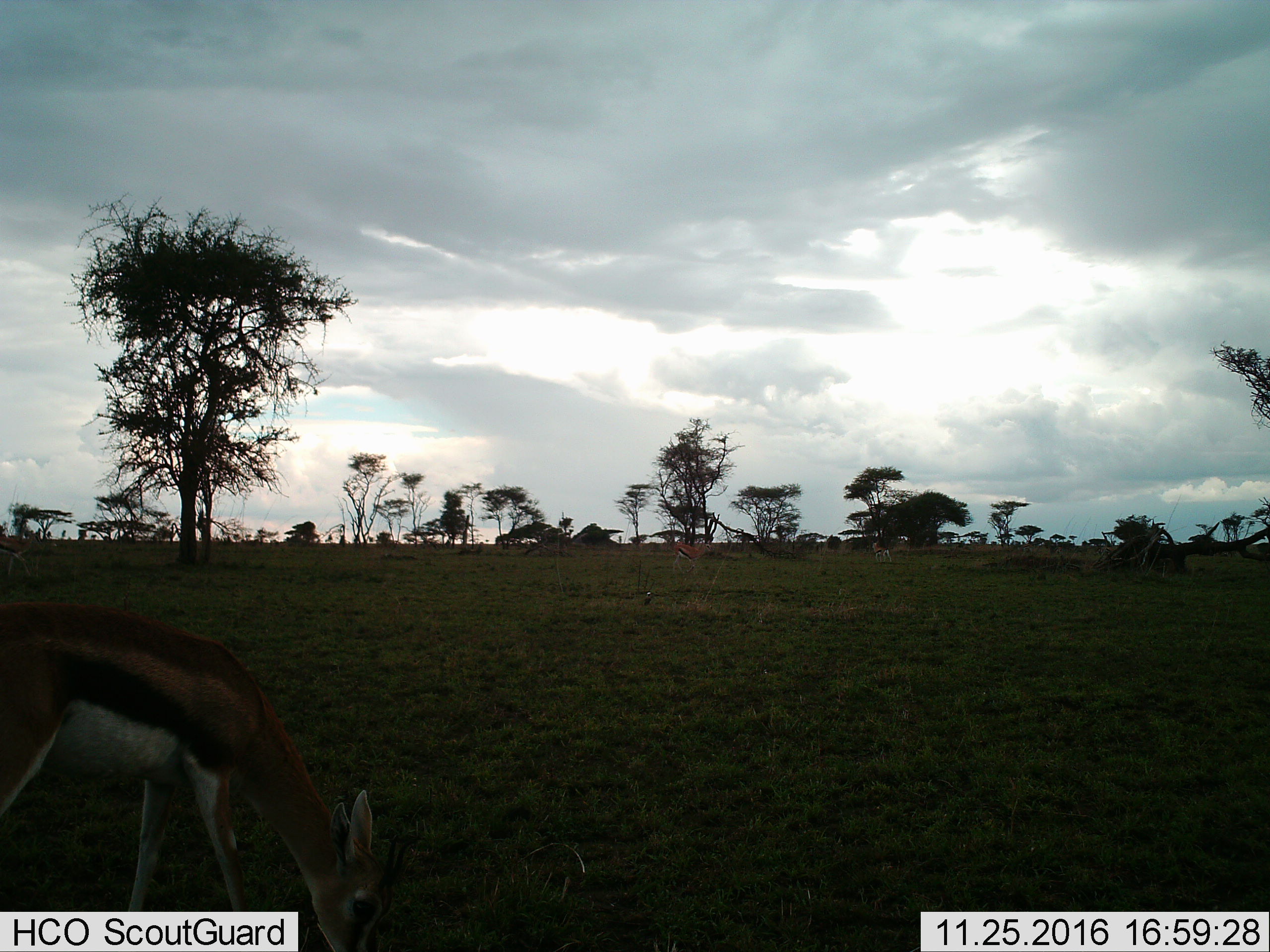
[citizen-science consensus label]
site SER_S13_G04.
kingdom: Animalia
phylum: Chordata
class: Mammalia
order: Artiodactyla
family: Bovidae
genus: Eudorcas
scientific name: Eudorcas thomsonii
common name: thomson's gazelle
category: gazellethomsons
Gazellethomsons (thomson's gazelle) (Eudorcas thomsonii), count 3. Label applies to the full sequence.